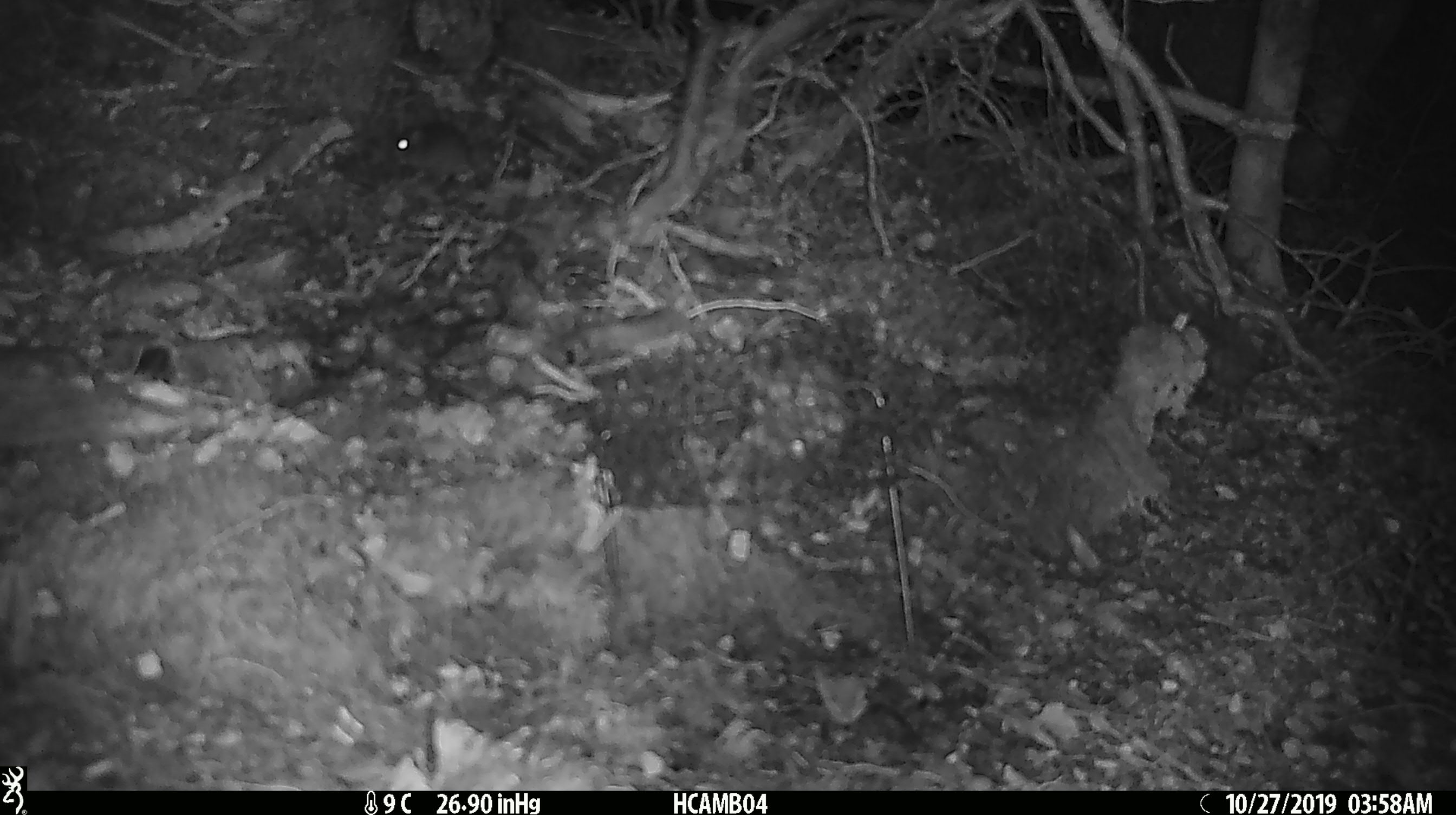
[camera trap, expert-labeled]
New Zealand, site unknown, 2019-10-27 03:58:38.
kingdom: Animalia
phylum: Chordata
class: Mammalia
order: Rodentia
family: Muridae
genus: Mus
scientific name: Mus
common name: mouse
Mouse (Mus).